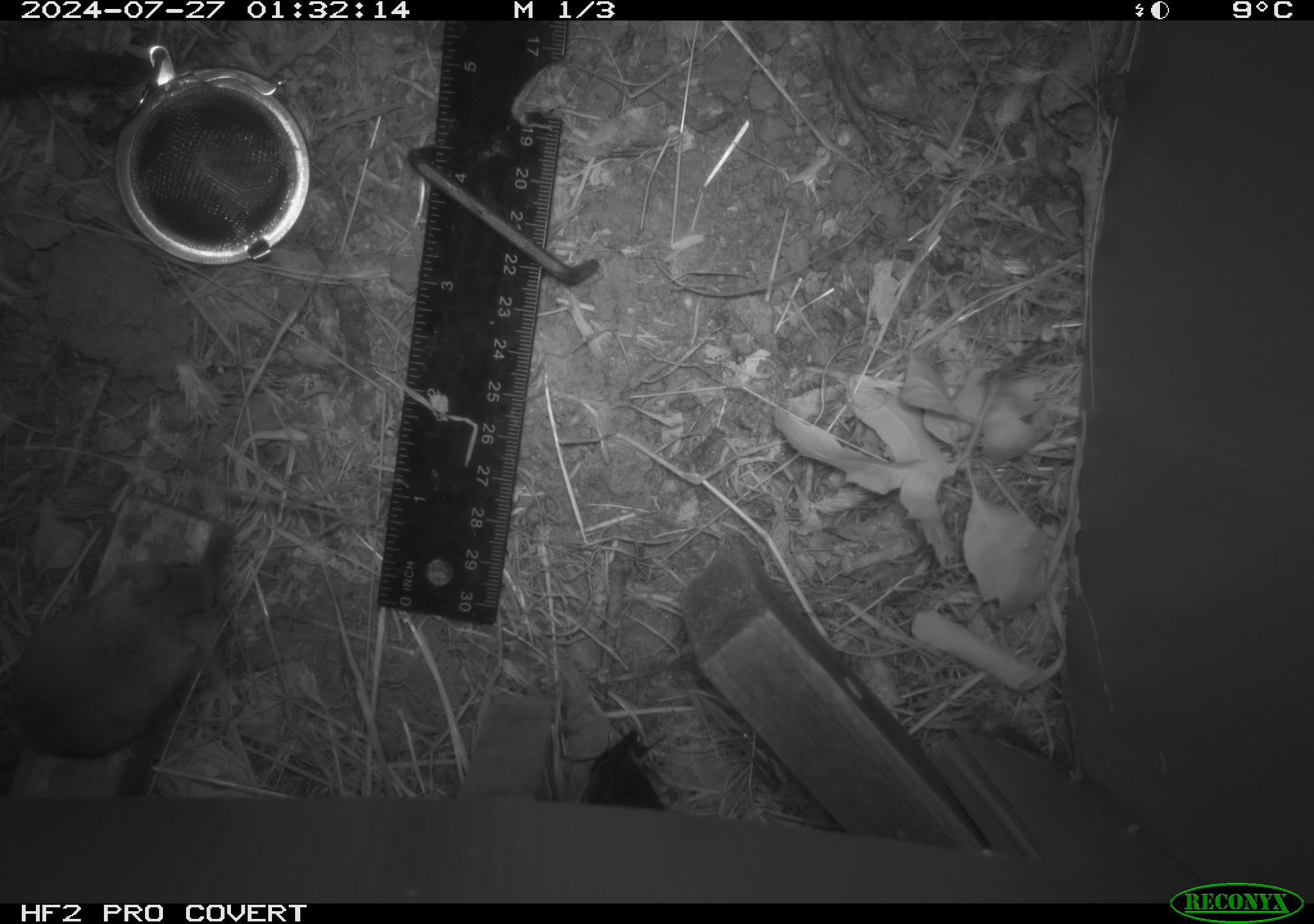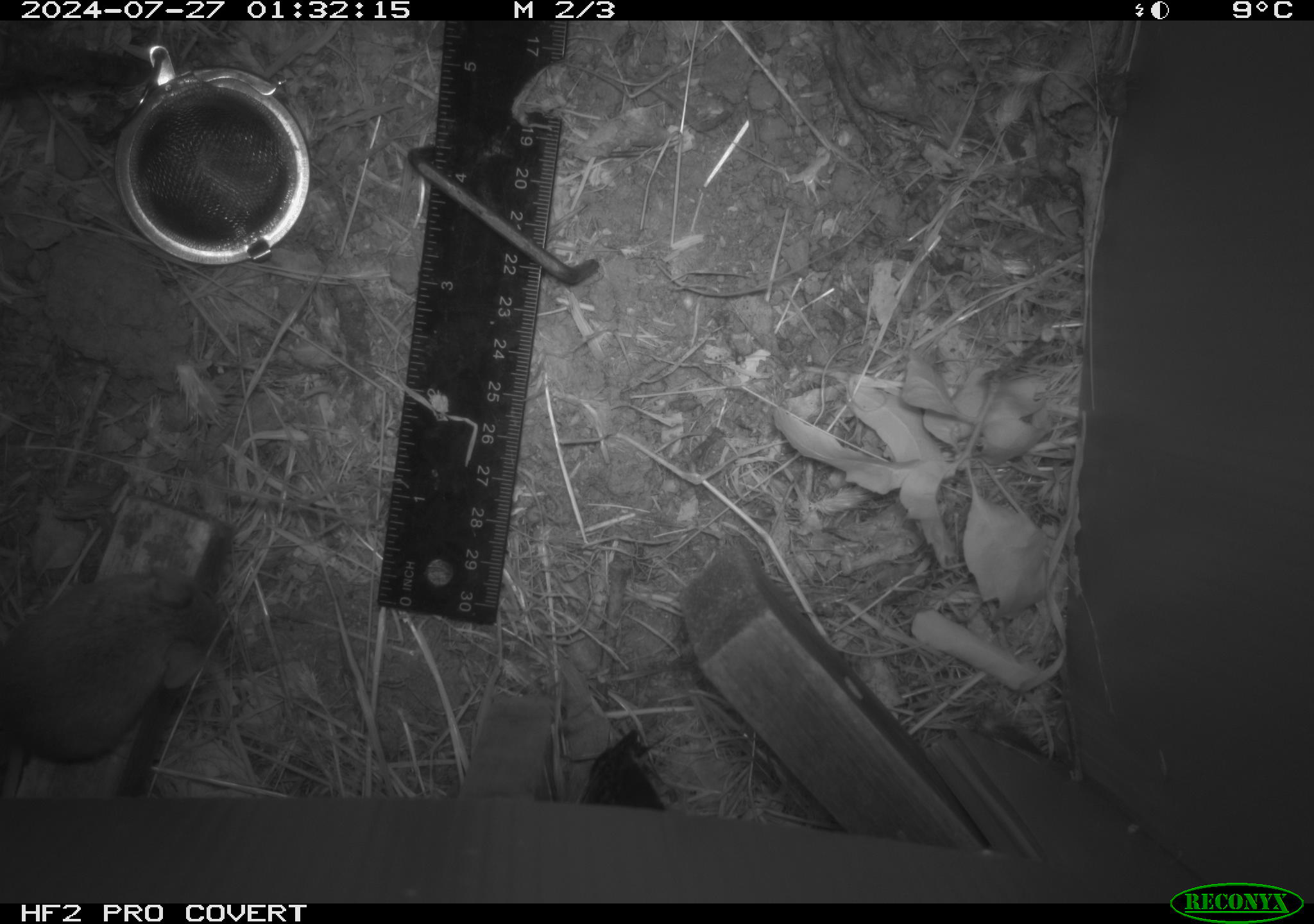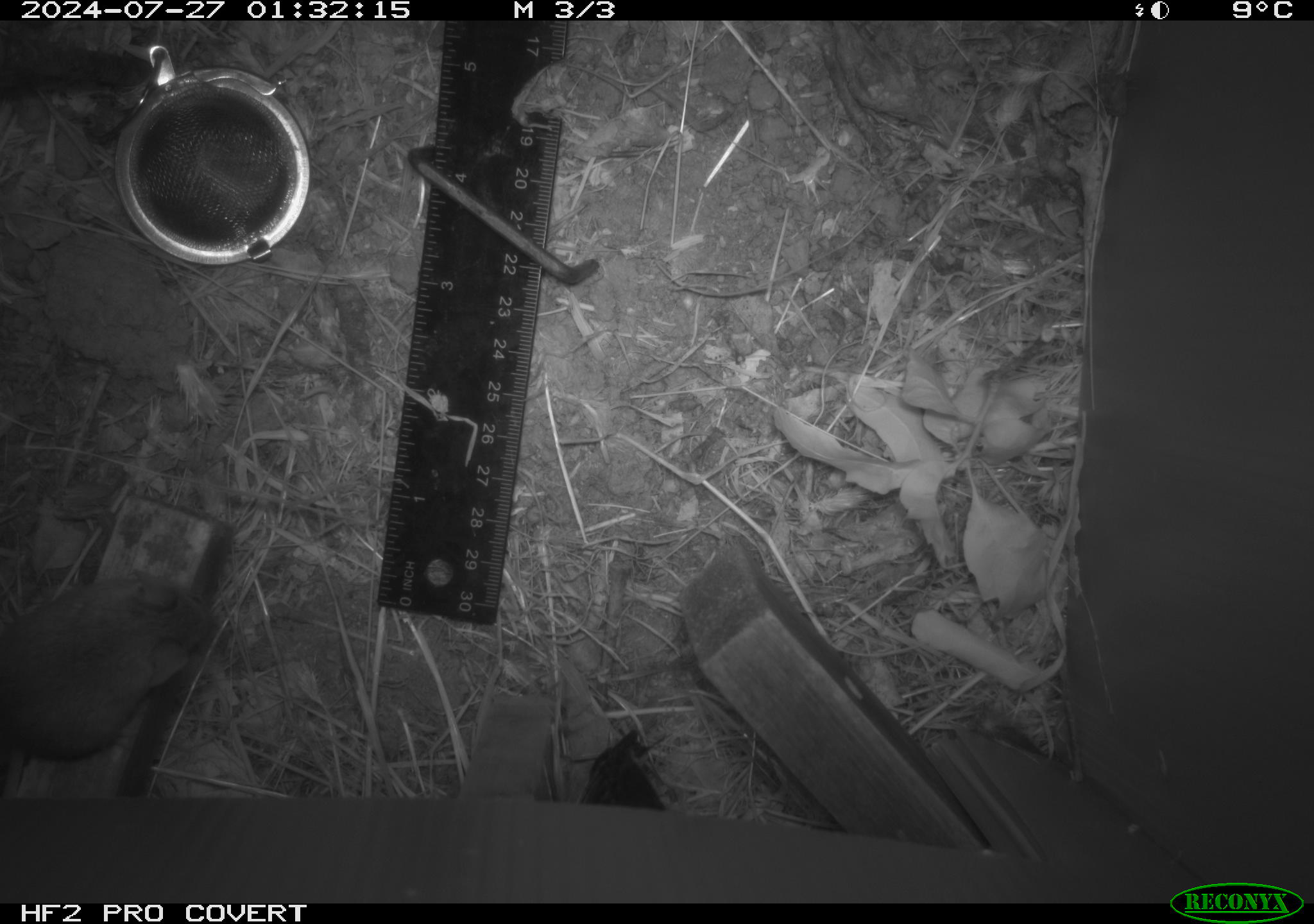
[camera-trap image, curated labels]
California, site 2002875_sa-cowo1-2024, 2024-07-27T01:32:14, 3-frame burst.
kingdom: Animalia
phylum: Chordata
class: Mammalia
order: Rodentia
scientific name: Rodentia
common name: mouse species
Mouse species (Rodentia).